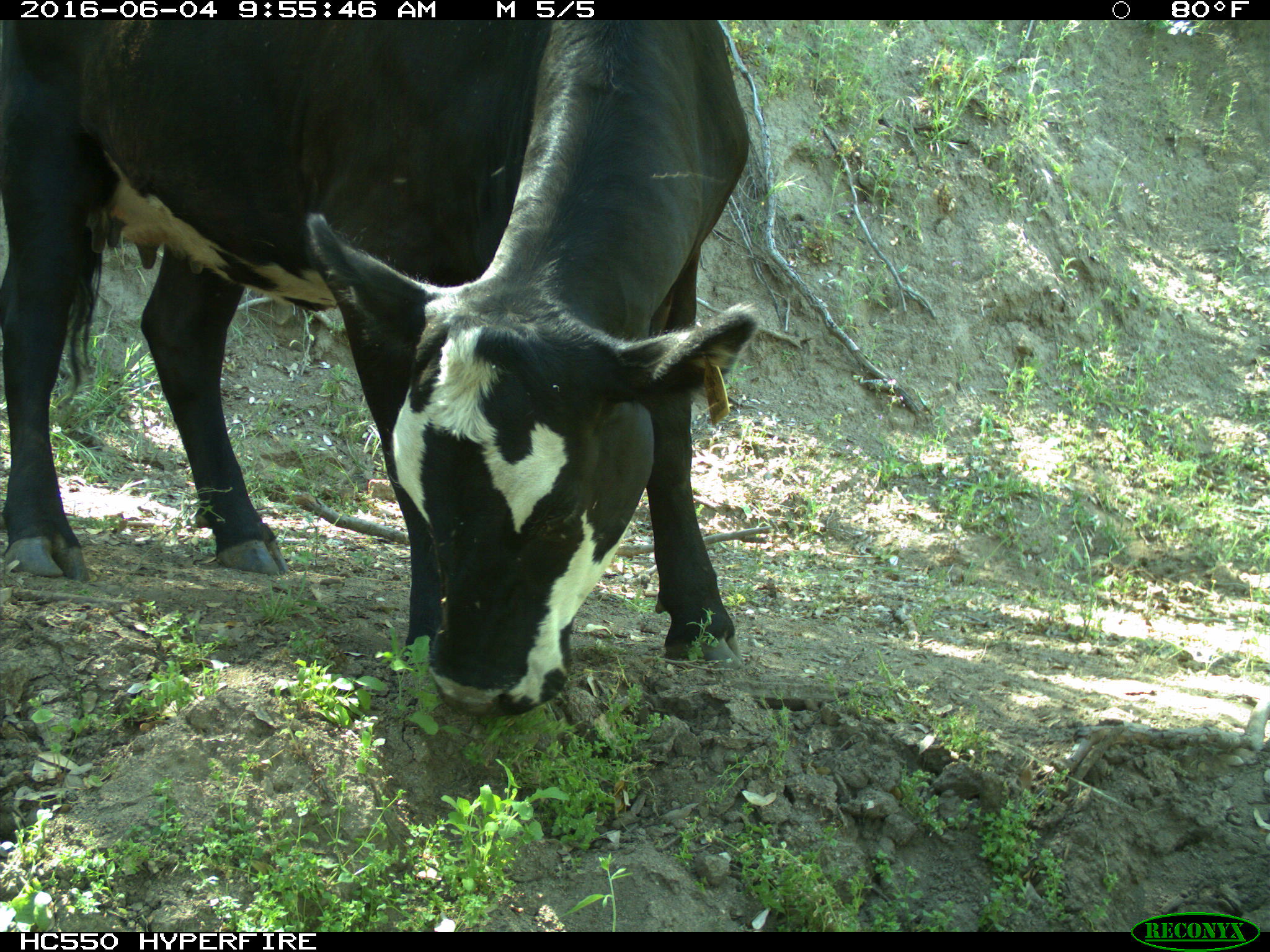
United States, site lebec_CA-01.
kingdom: Animalia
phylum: Chordata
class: Mammalia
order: Artiodactyla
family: Bovidae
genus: Bos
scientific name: Bos taurus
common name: domestic cow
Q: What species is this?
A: Bos taurus (domestic cow).